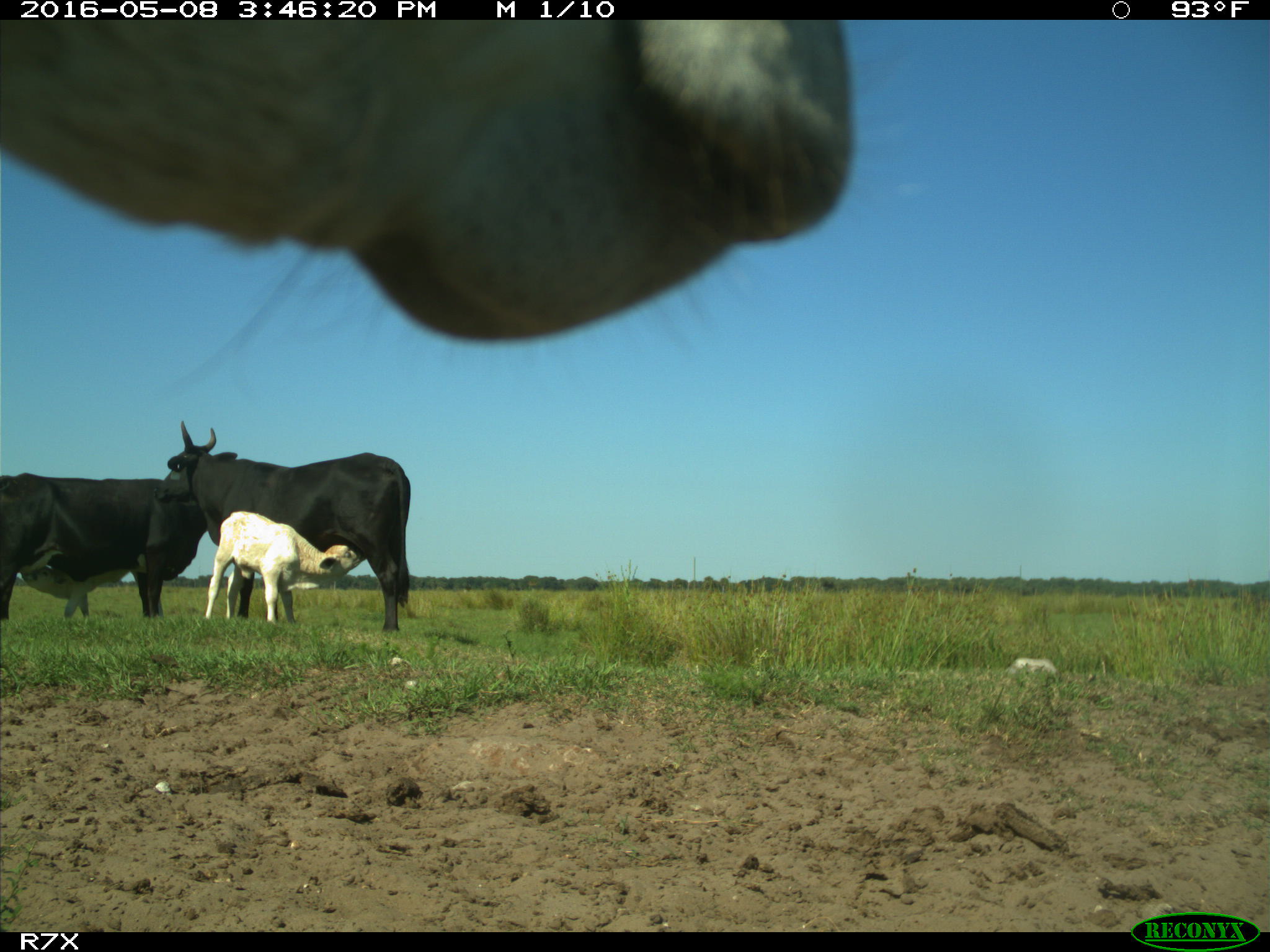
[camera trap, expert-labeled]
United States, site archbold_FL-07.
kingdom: Animalia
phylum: Chordata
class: Mammalia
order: Artiodactyla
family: Bovidae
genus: Bos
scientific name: Bos taurus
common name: domestic cow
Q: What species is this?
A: Bos taurus (domestic cow).